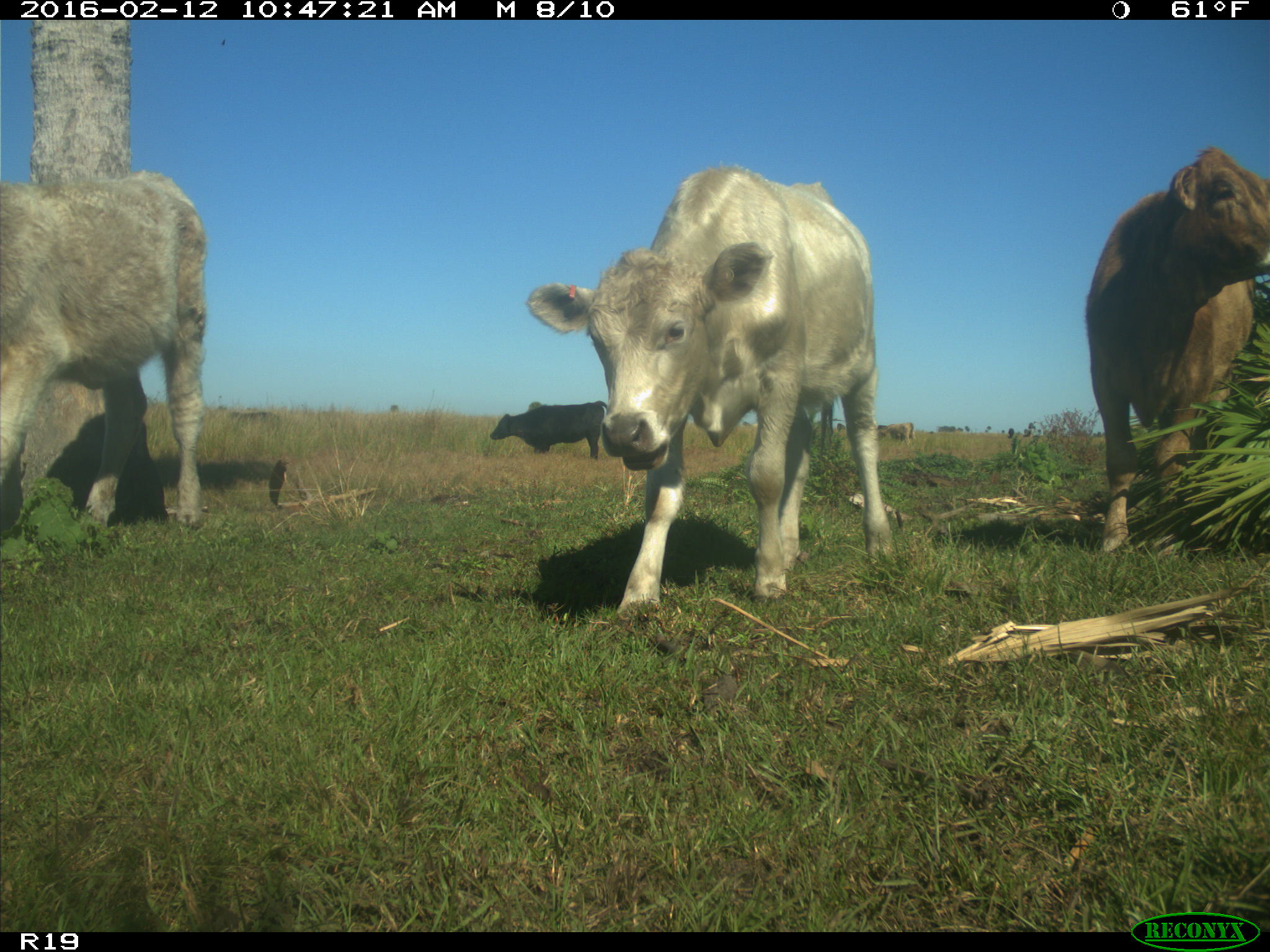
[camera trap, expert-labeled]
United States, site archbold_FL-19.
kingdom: Animalia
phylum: Chordata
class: Mammalia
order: Artiodactyla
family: Bovidae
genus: Bos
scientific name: Bos taurus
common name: domestic cow